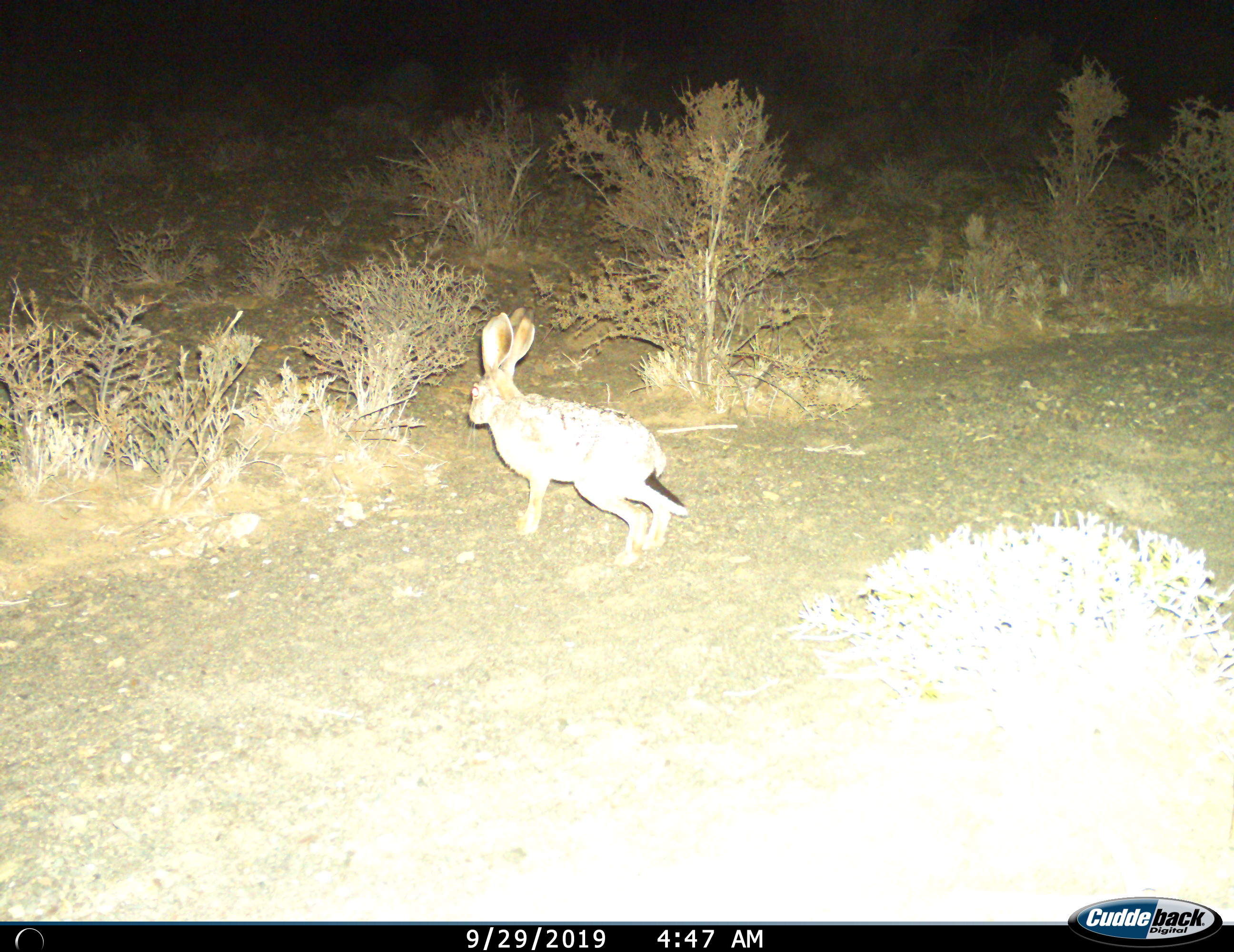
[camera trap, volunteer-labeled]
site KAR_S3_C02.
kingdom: Animalia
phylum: Chordata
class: Mammalia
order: Lagomorpha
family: Leporidae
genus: Lepus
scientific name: Lepus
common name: hare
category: hareunknown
Hareunknown (hare) (Lepus), count 1. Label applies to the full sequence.